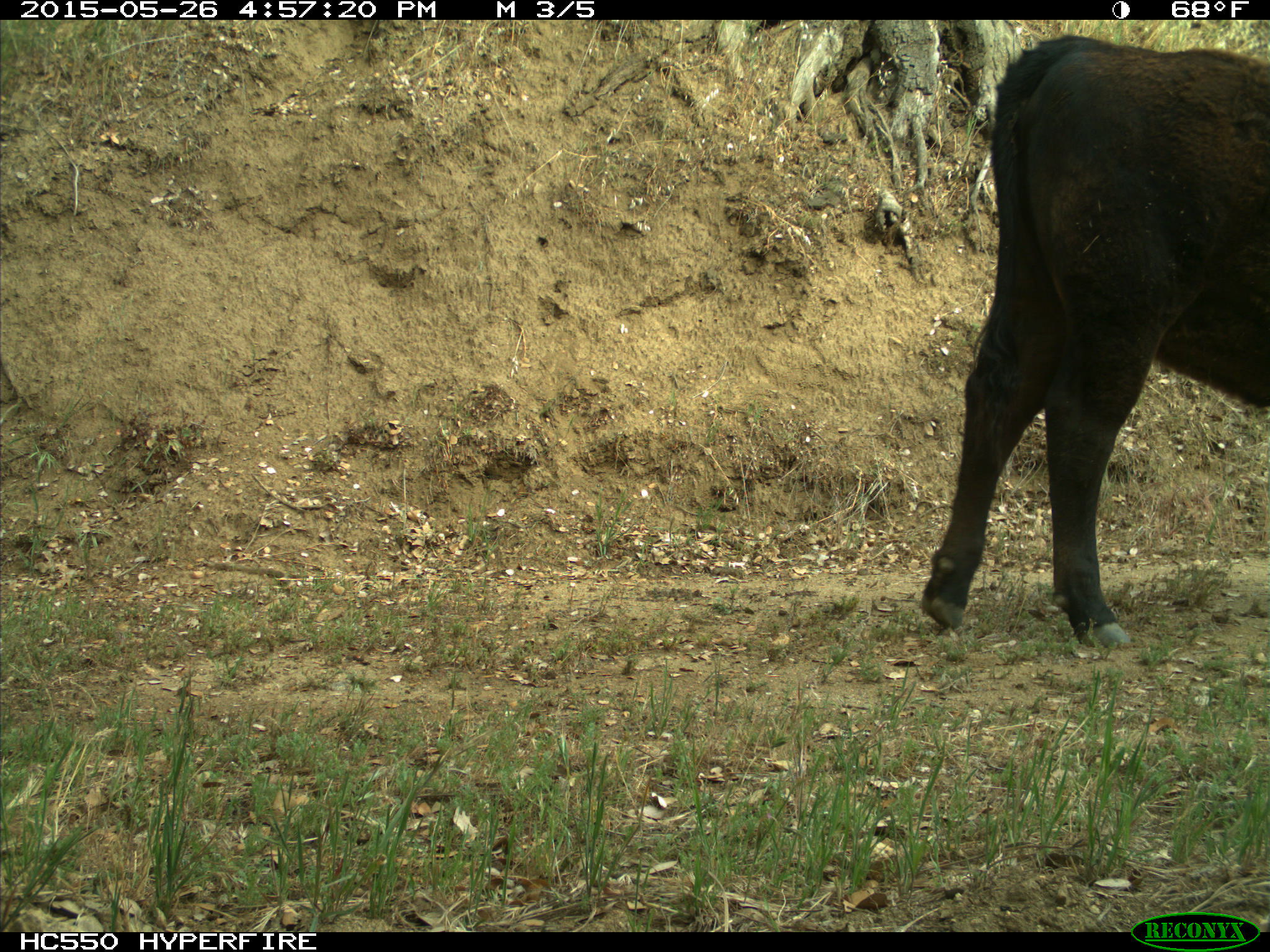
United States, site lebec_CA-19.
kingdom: Animalia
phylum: Chordata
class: Mammalia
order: Artiodactyla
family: Bovidae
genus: Bos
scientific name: Bos taurus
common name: domestic cow